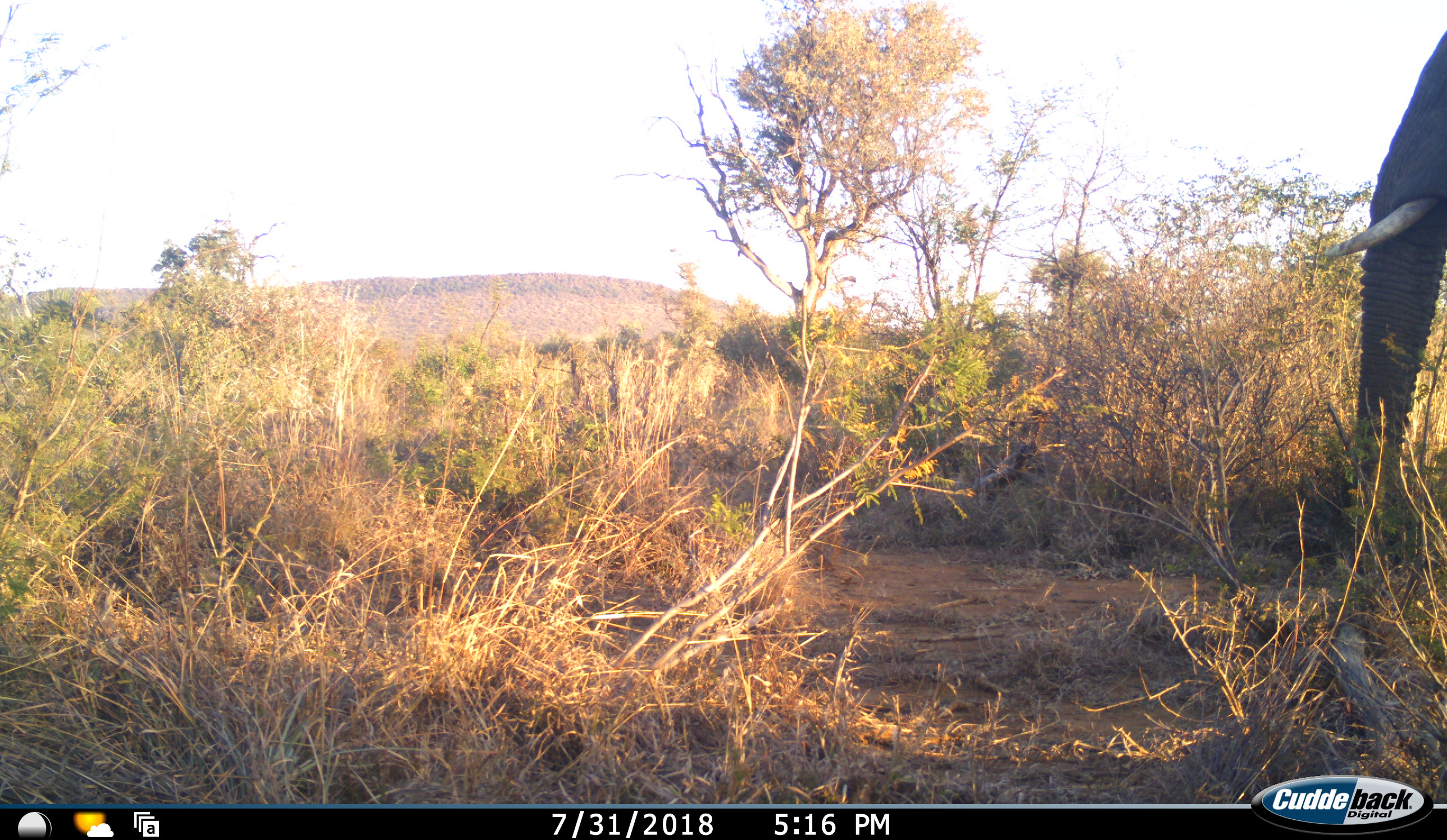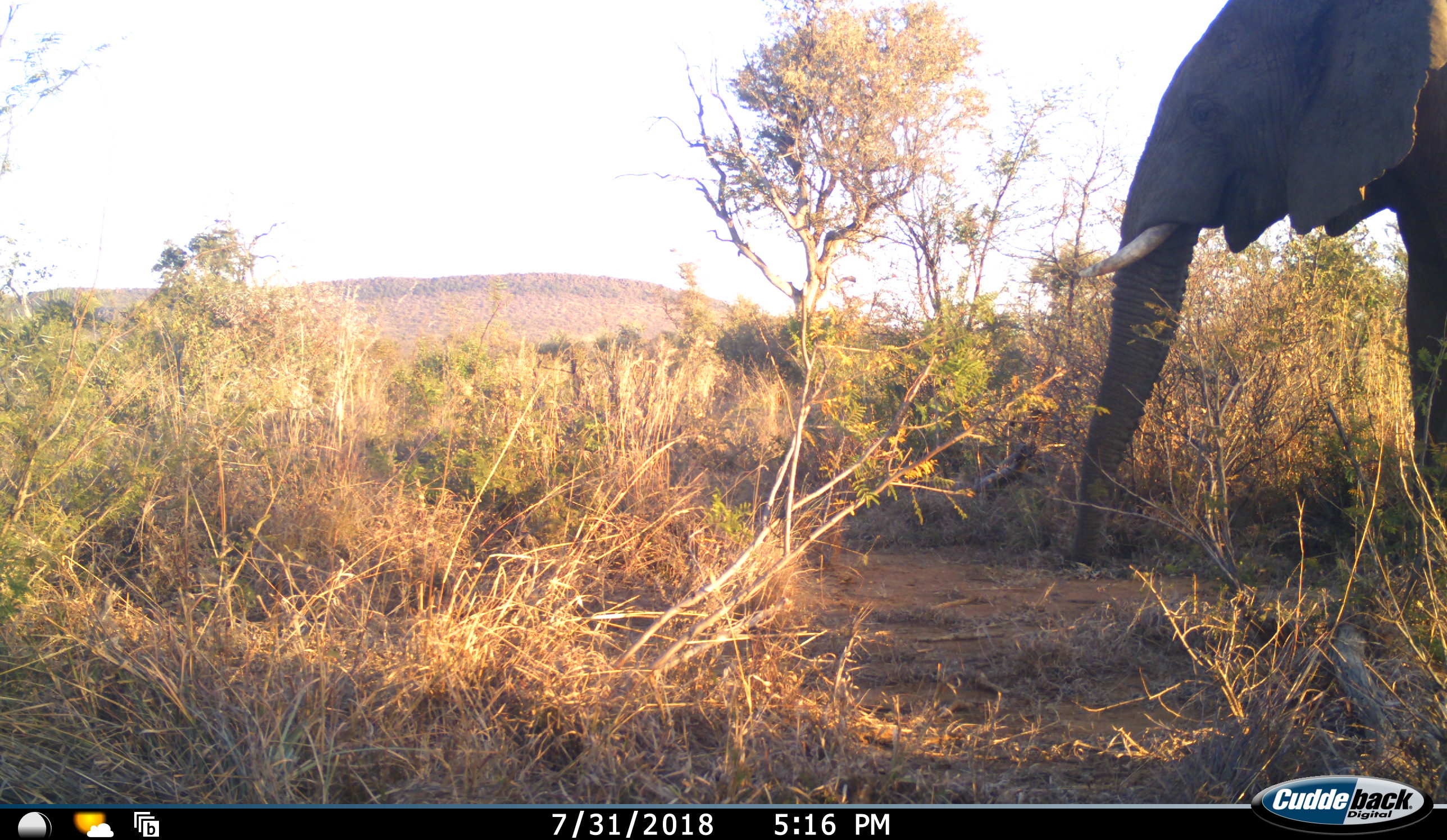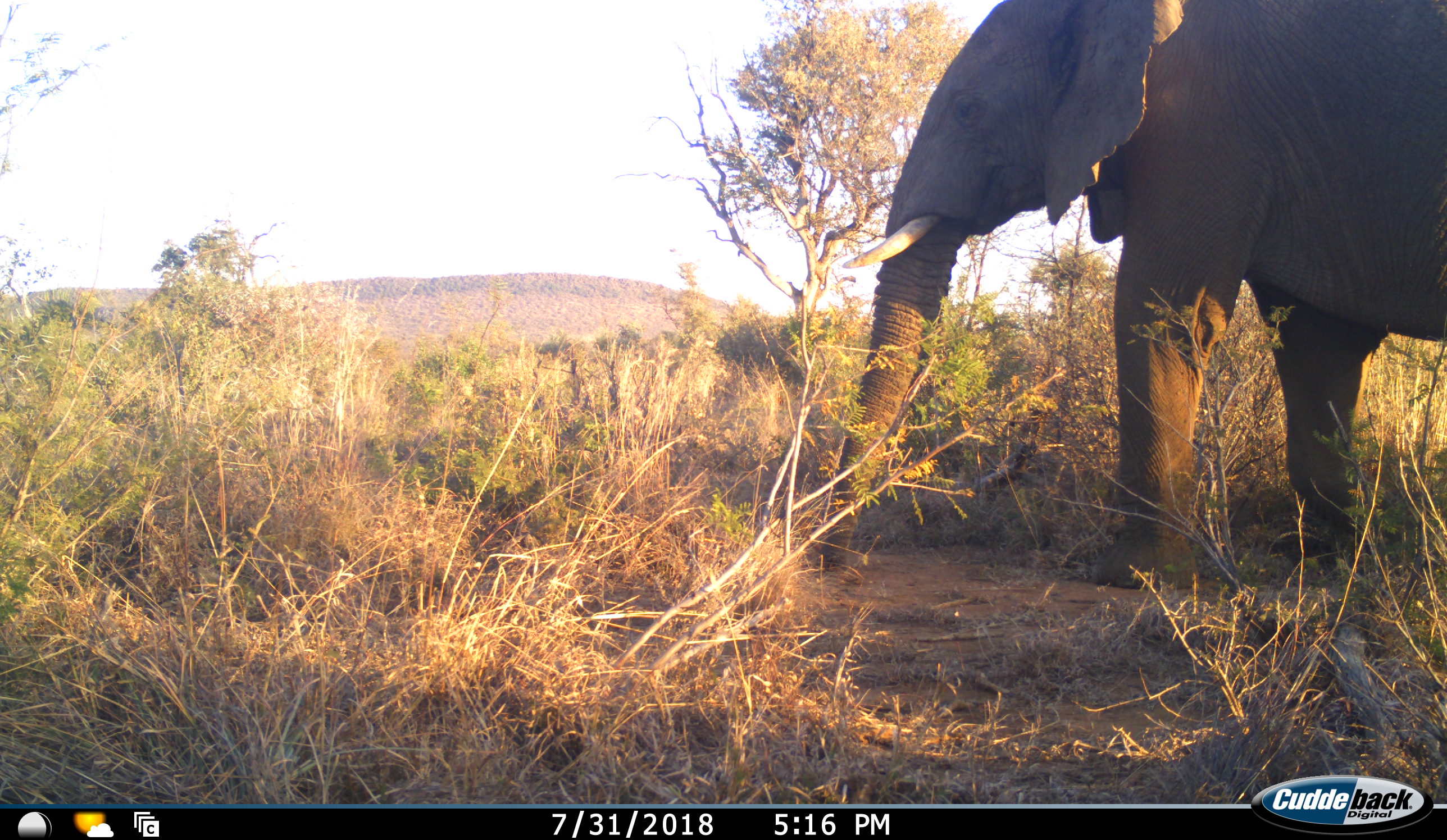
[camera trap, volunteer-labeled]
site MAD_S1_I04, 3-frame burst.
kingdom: Animalia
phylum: Chordata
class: Mammalia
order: Proboscidea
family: Elephantidae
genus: Loxodonta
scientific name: Loxodonta africana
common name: african bush elephant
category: elephant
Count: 1.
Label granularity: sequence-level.